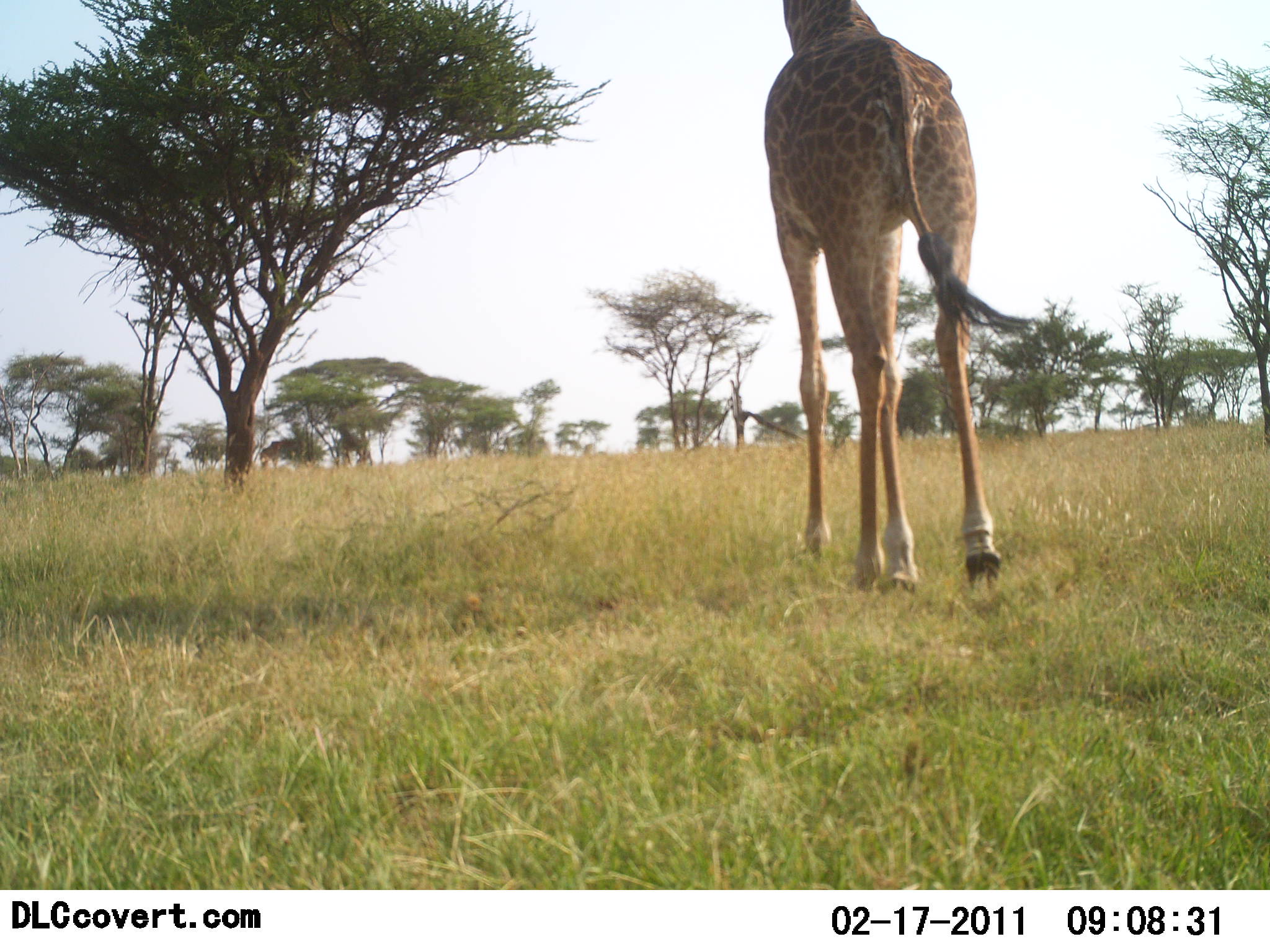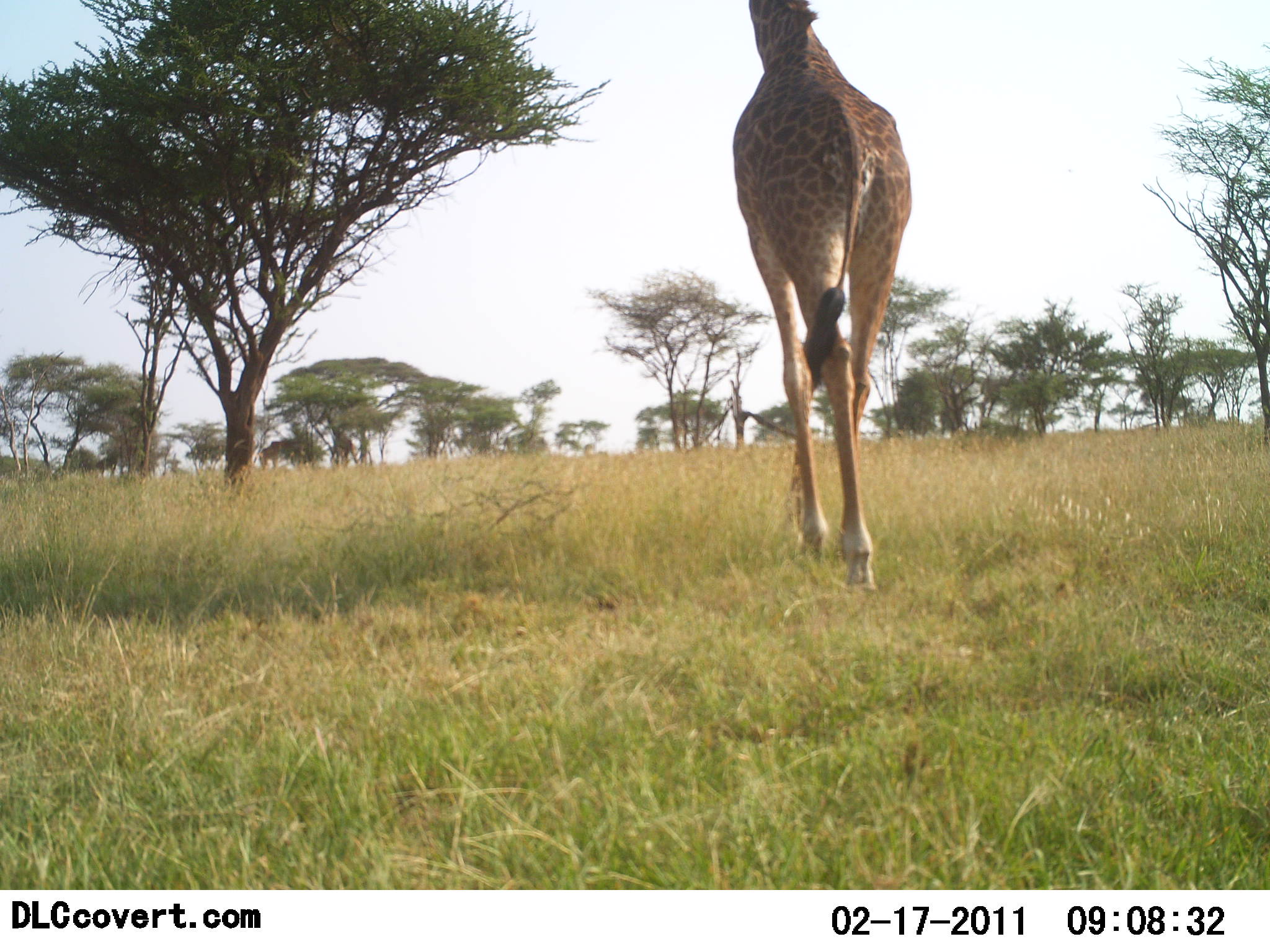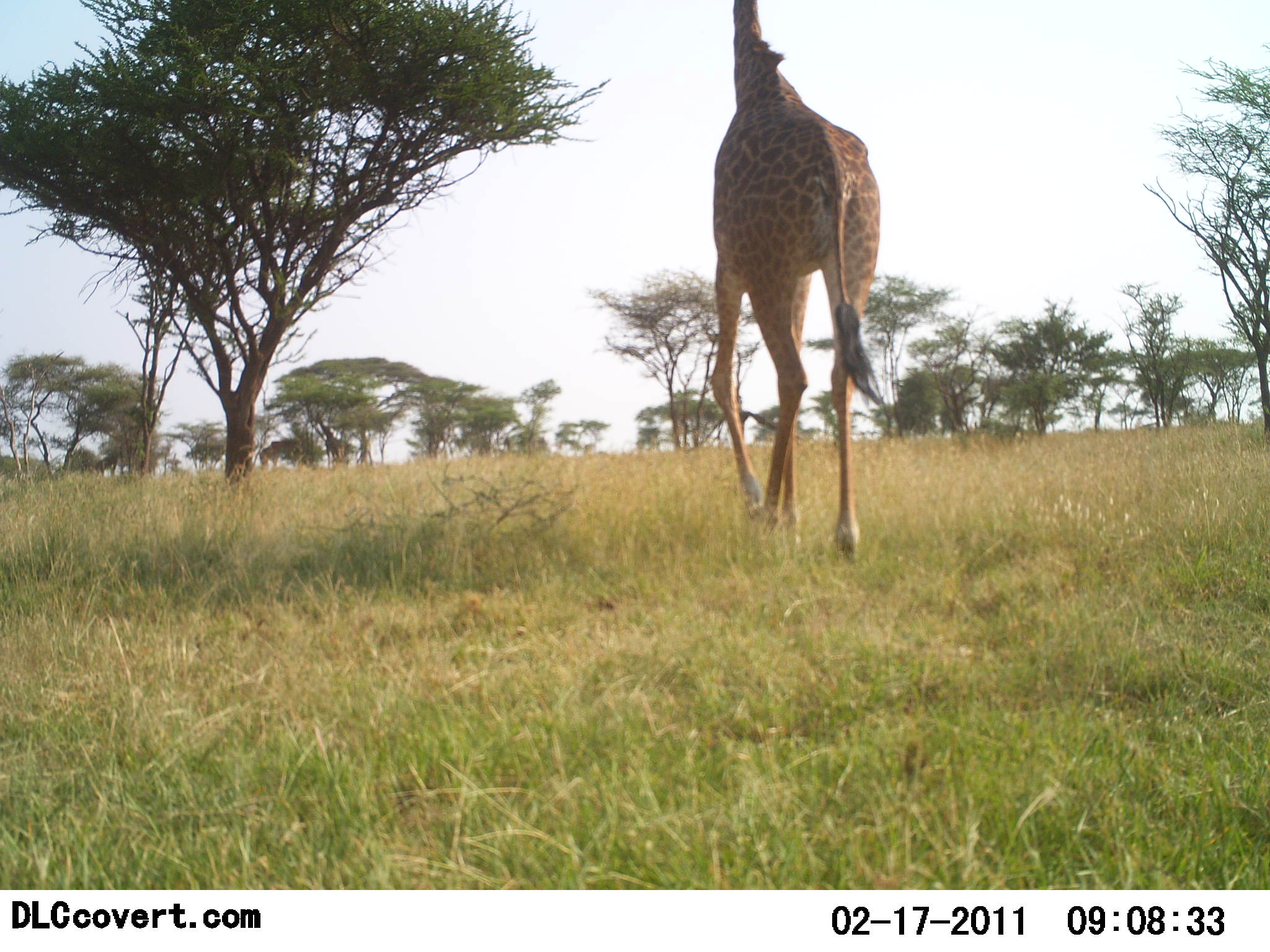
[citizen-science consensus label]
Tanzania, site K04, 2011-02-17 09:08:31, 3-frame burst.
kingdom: Animalia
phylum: Chordata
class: Mammalia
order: Artiodactyla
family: Giraffidae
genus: Giraffa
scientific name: Giraffa camelopardalis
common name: giraffe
Giraffe (Giraffa camelopardalis), count 2. Behavior (volunteer vote fractions): standing 0%, resting 0%, moving 100%, interacting 0%. Young present (vote fraction): 0%. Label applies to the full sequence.